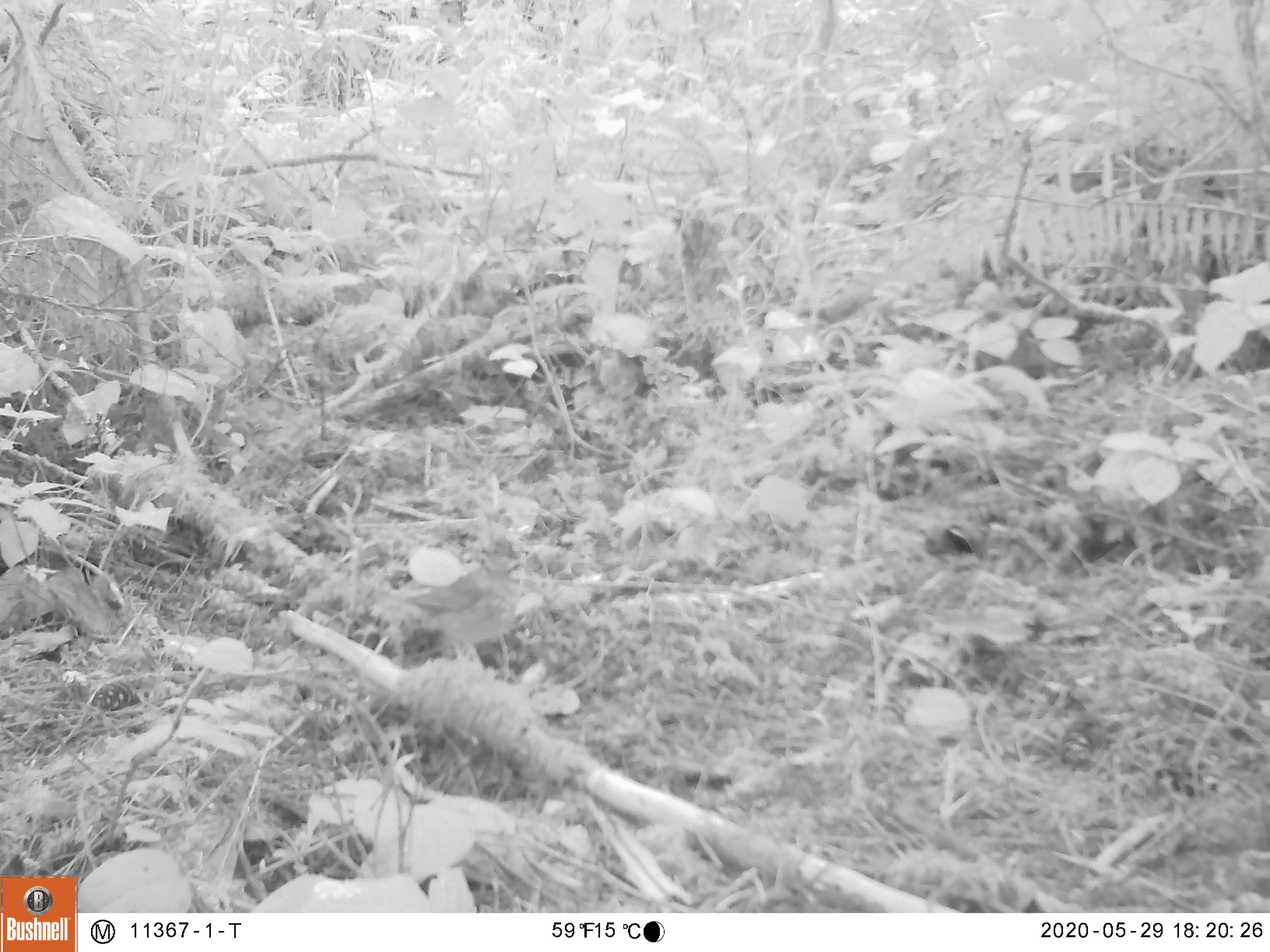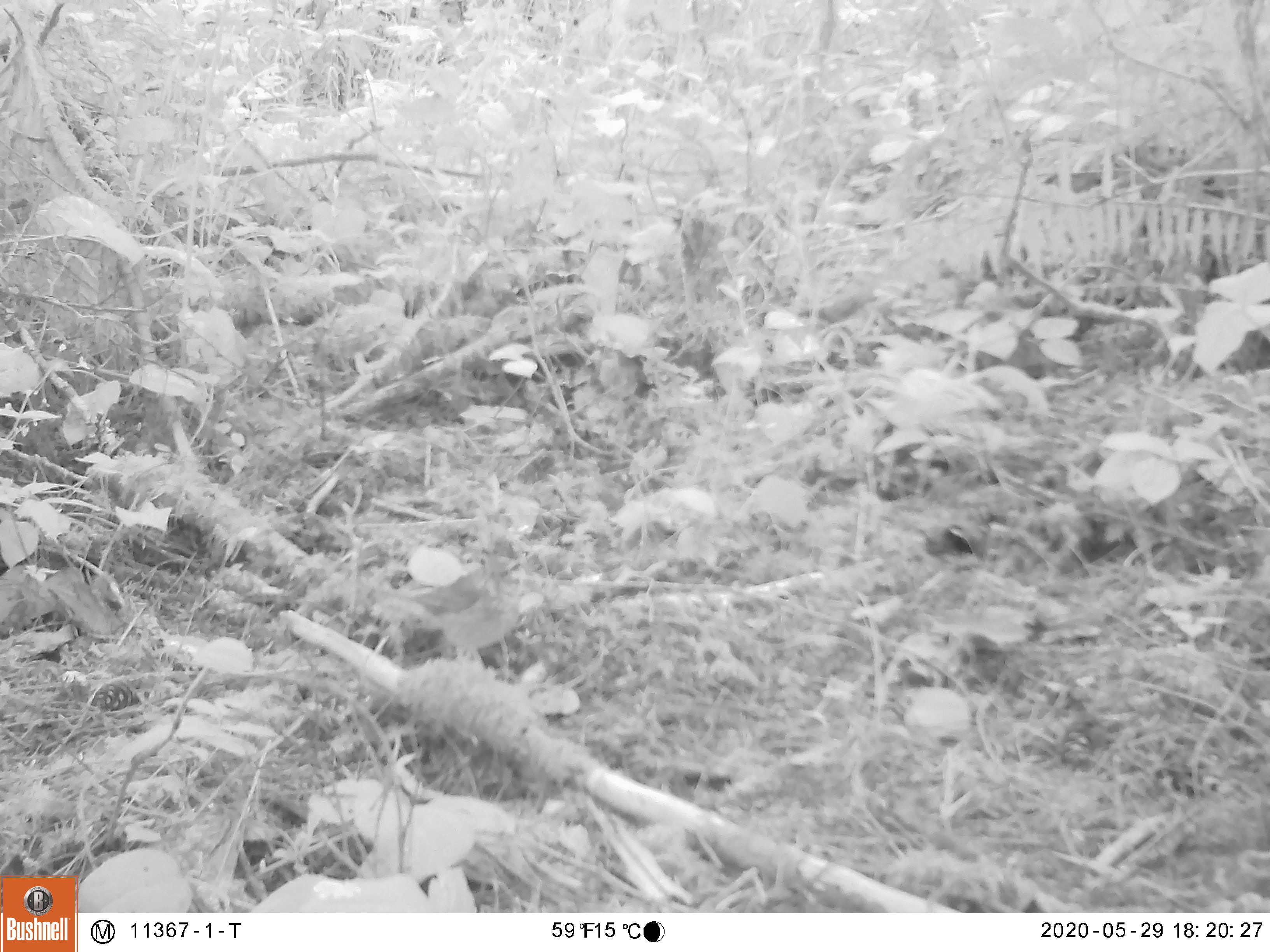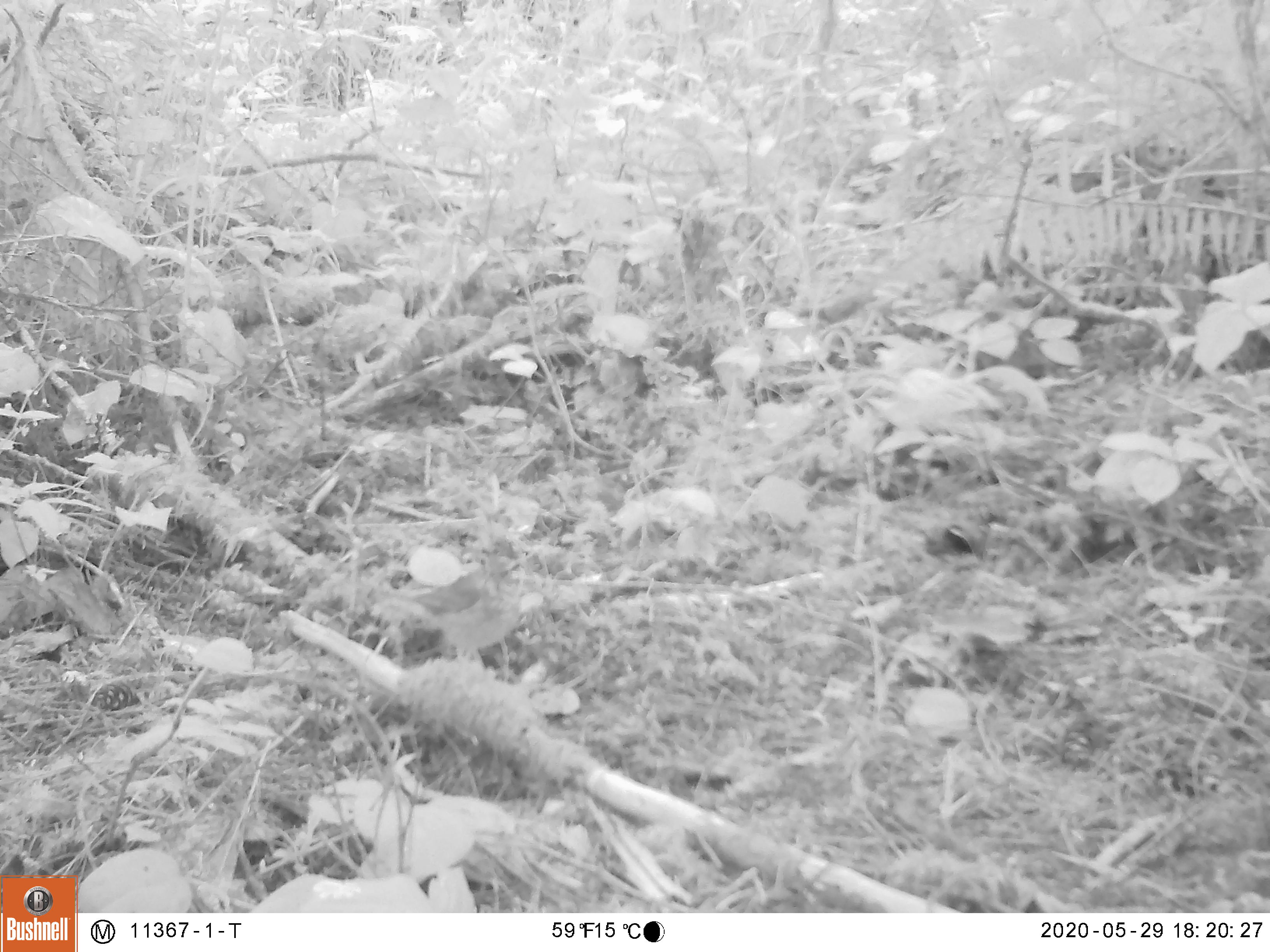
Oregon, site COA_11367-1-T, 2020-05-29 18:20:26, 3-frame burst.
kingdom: Animalia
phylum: Chordata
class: Aves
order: Passeriformes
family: Turdidae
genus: Catharus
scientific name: Catharus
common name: brown thrushes and nightingale-thrushes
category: catharus species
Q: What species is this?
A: Catharus species (brown thrushes and nightingale-thrushes) (Catharus).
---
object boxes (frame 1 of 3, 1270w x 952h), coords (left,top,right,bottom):
catharus species: (375,544,535,684)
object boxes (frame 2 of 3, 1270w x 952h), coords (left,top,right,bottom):
catharus species: (365,545,543,680)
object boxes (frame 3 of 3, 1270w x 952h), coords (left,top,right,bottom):
catharus species: (360,543,538,687)